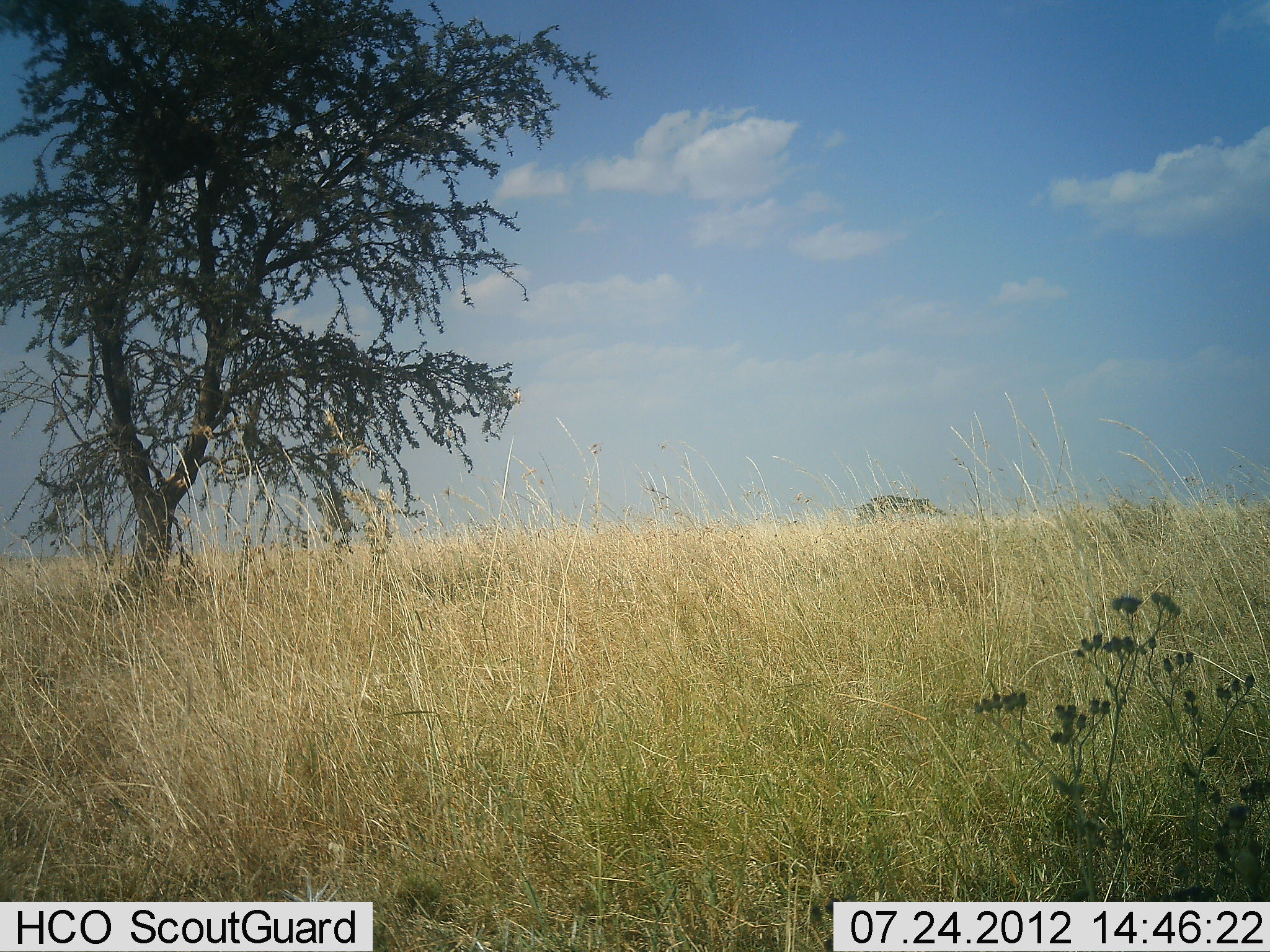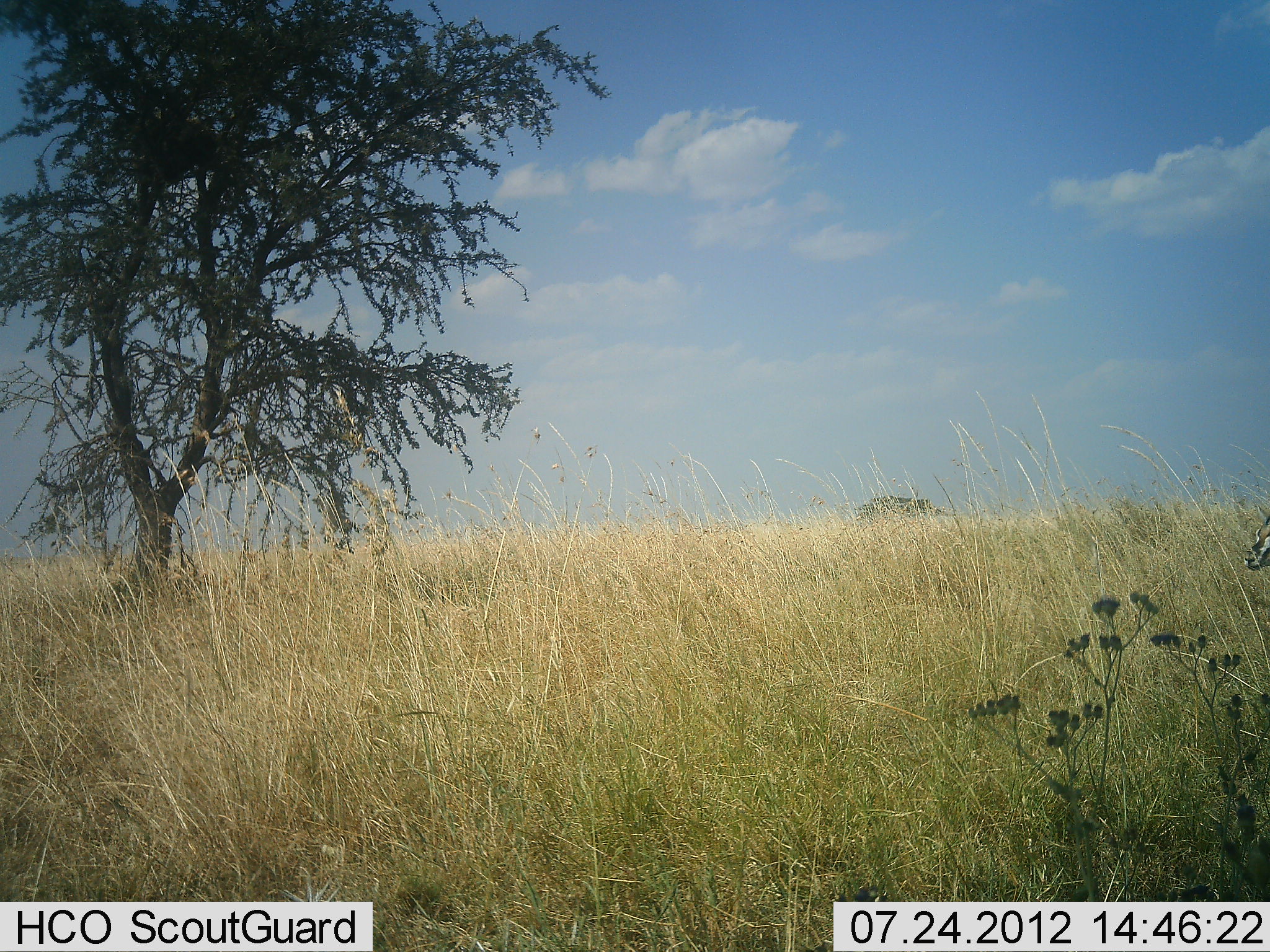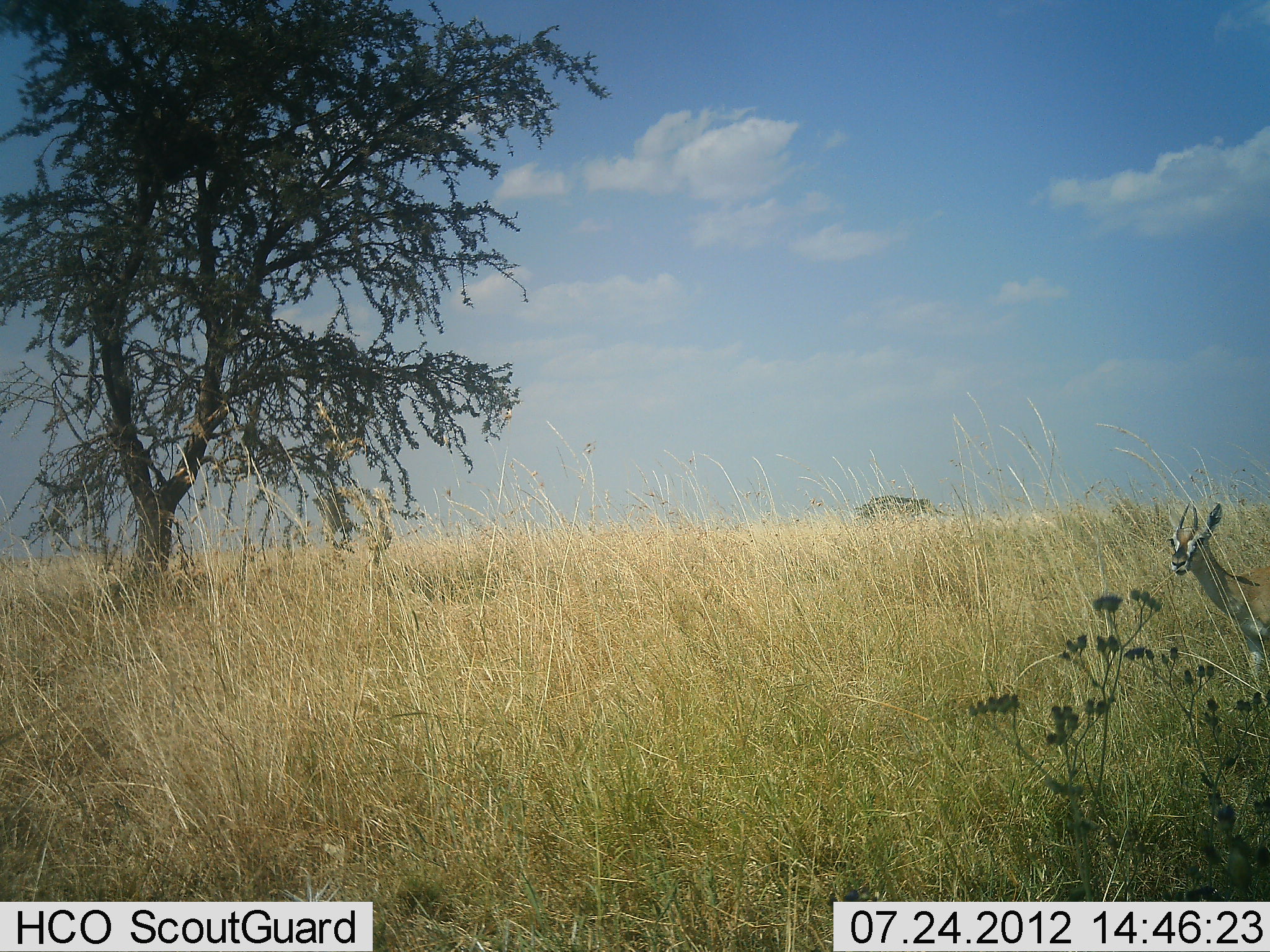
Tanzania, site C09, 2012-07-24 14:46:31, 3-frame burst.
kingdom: Animalia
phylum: Chordata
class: Mammalia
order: Artiodactyla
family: Bovidae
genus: Nanger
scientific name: Nanger granti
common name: grant's gazelle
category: gazellegrants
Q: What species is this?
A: Gazellegrants (grant's gazelle) (Nanger granti).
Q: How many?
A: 1.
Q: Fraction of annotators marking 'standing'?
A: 0%.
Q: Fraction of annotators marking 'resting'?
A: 0%.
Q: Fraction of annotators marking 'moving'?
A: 100%.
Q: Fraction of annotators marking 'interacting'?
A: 0%.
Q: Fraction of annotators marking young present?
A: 0%.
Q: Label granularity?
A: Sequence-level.